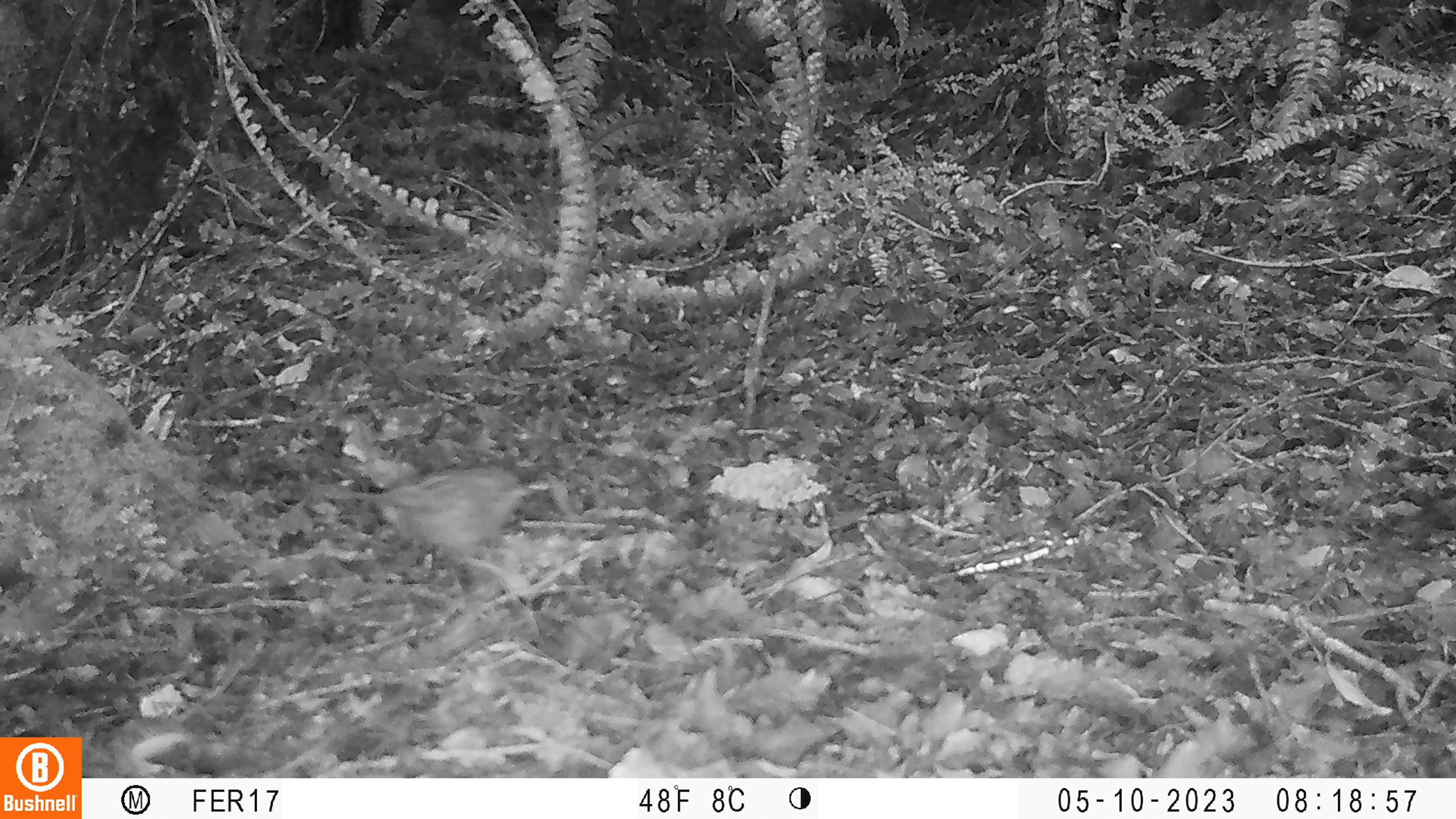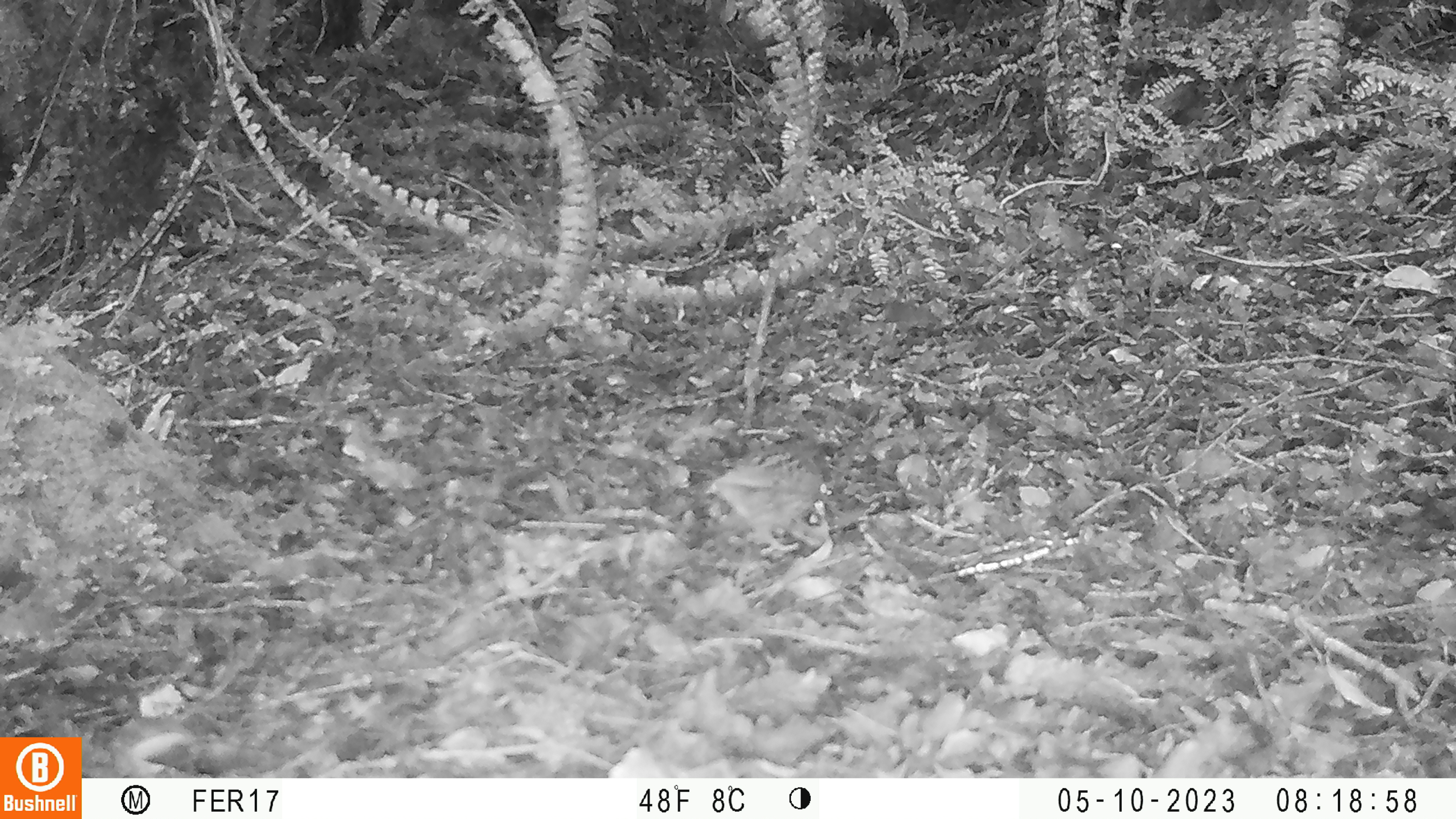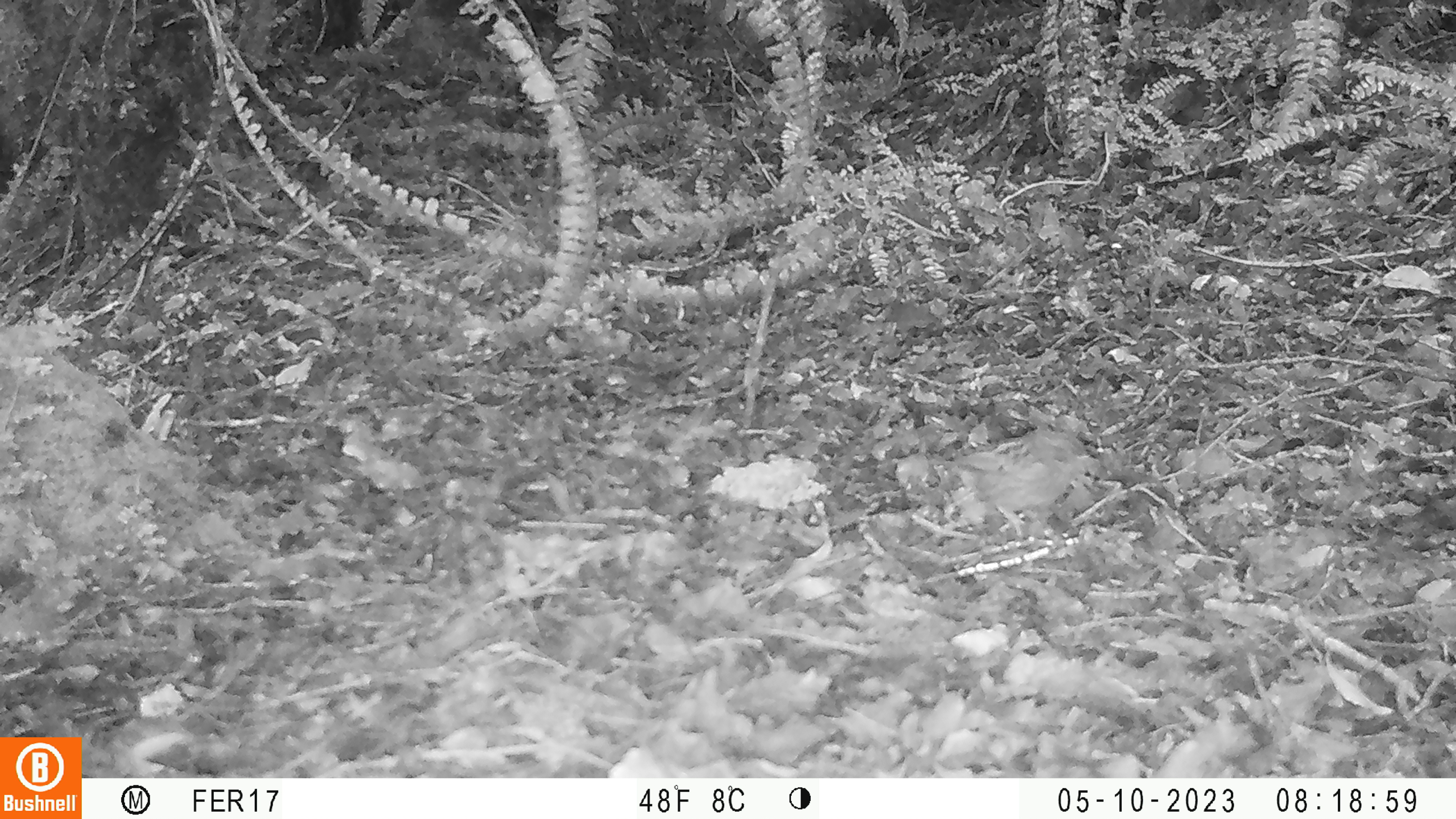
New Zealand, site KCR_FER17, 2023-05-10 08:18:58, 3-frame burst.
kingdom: Animalia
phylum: Chordata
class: Aves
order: Passeriformes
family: Prunellidae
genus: Prunella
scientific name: Prunella modularis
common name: dunnock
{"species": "dunnock (Prunella modularis)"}